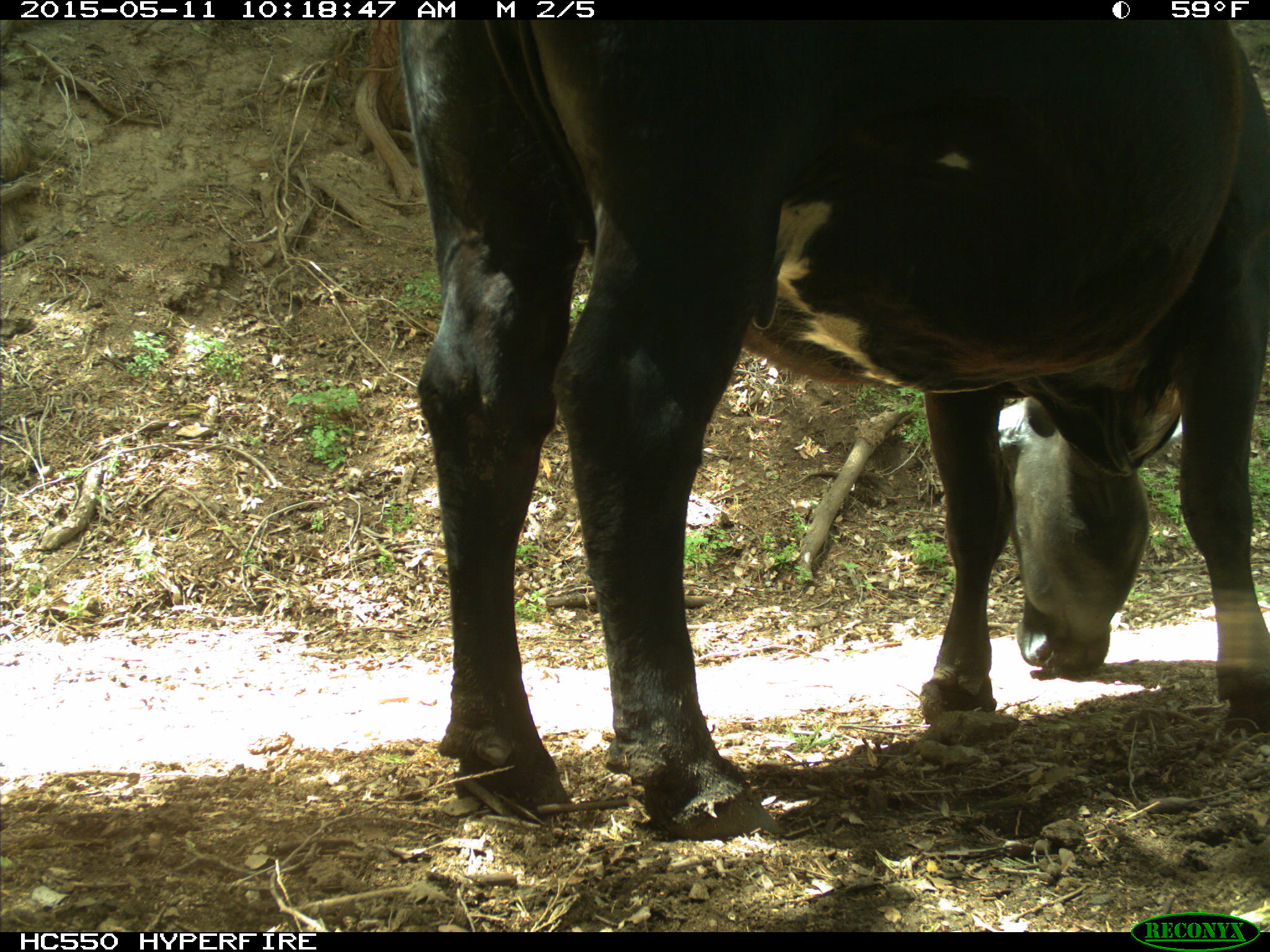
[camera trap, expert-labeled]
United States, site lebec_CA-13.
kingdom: Animalia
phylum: Chordata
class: Mammalia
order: Artiodactyla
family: Bovidae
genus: Bos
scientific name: Bos taurus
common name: domestic cow